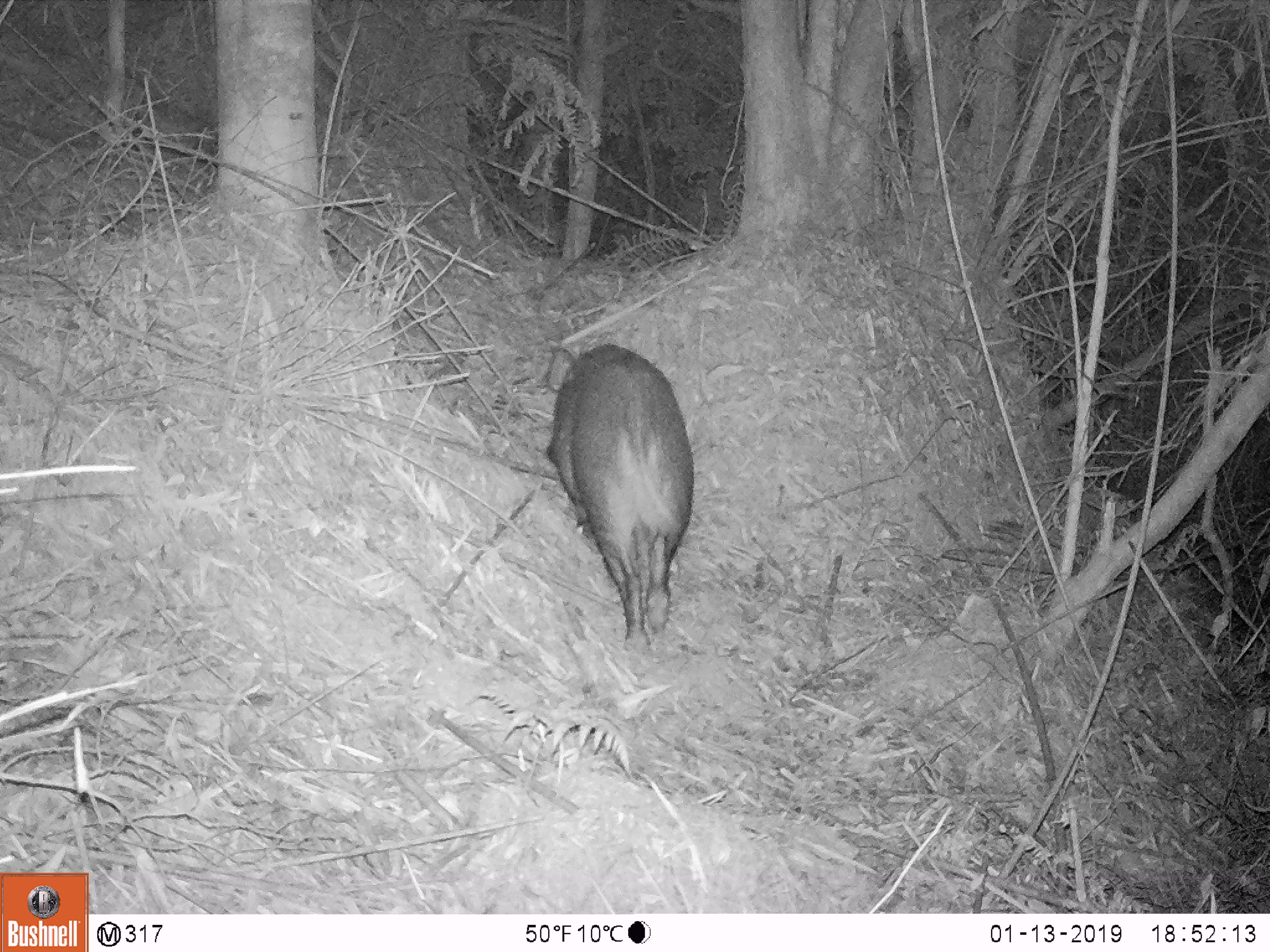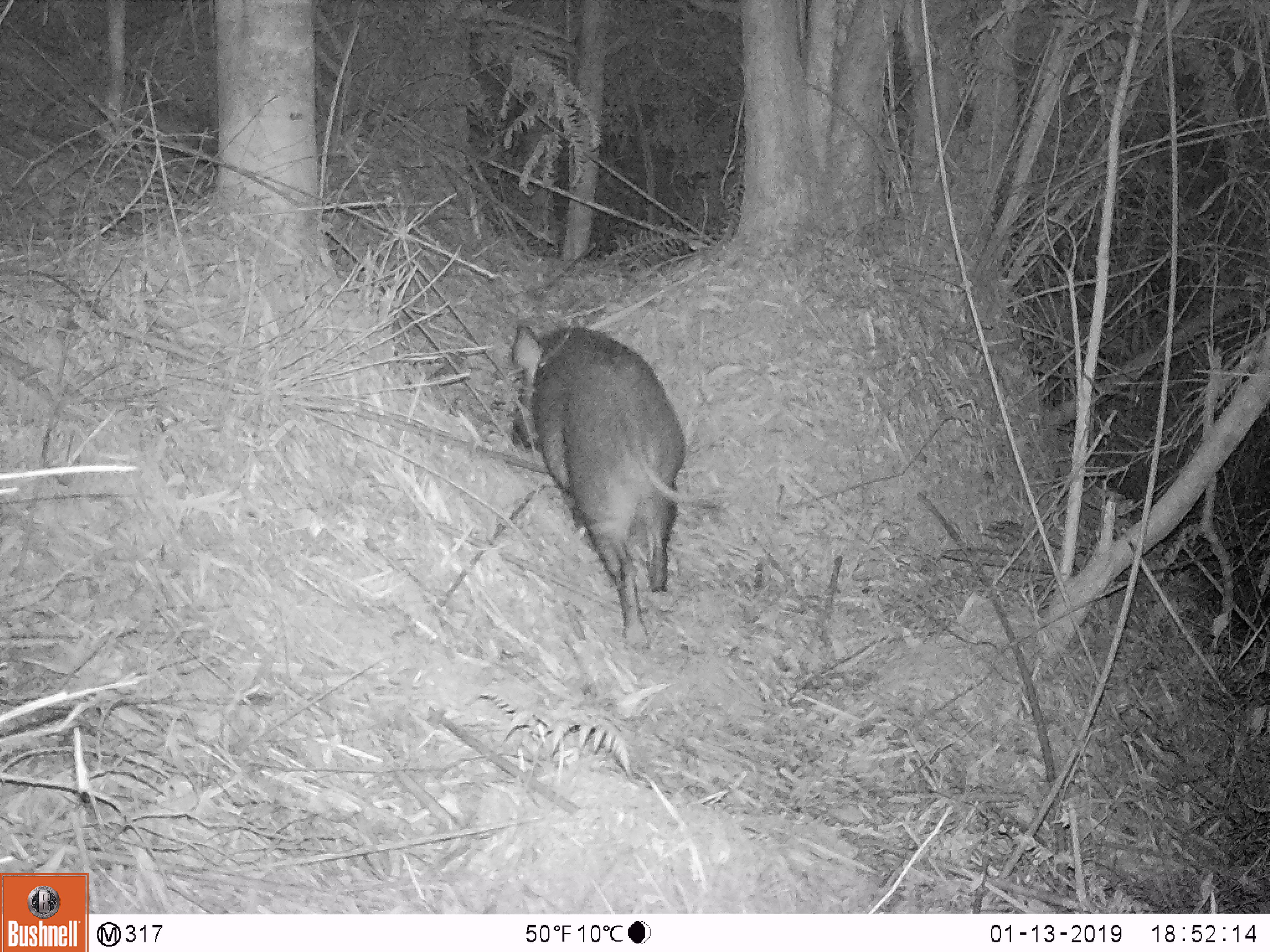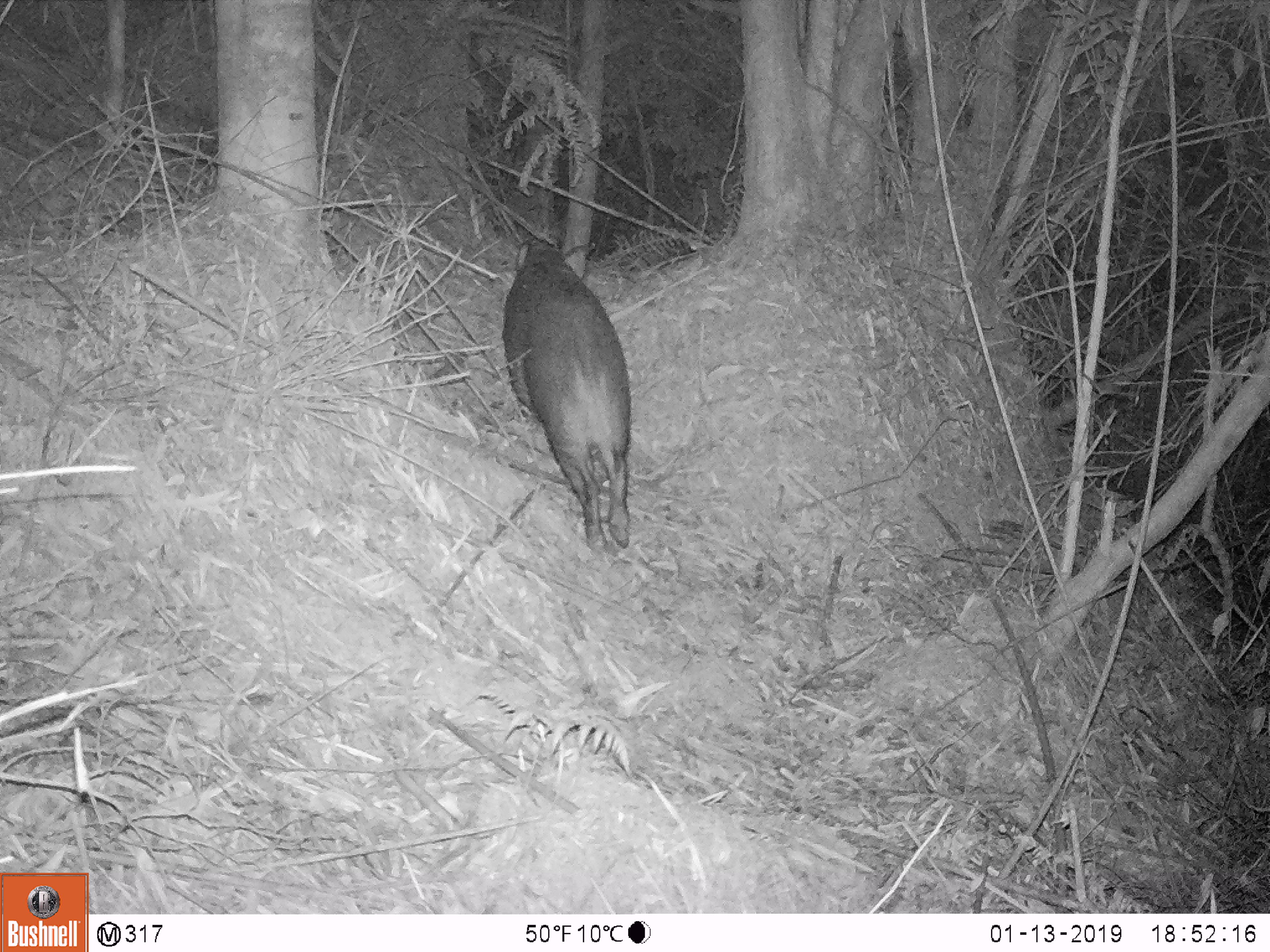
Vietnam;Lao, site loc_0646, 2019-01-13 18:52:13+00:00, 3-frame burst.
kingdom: Animalia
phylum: Chordata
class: Mammalia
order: Artiodactyla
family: Suidae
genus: Sus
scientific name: Sus scrofa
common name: eurasian wild pig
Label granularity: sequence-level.